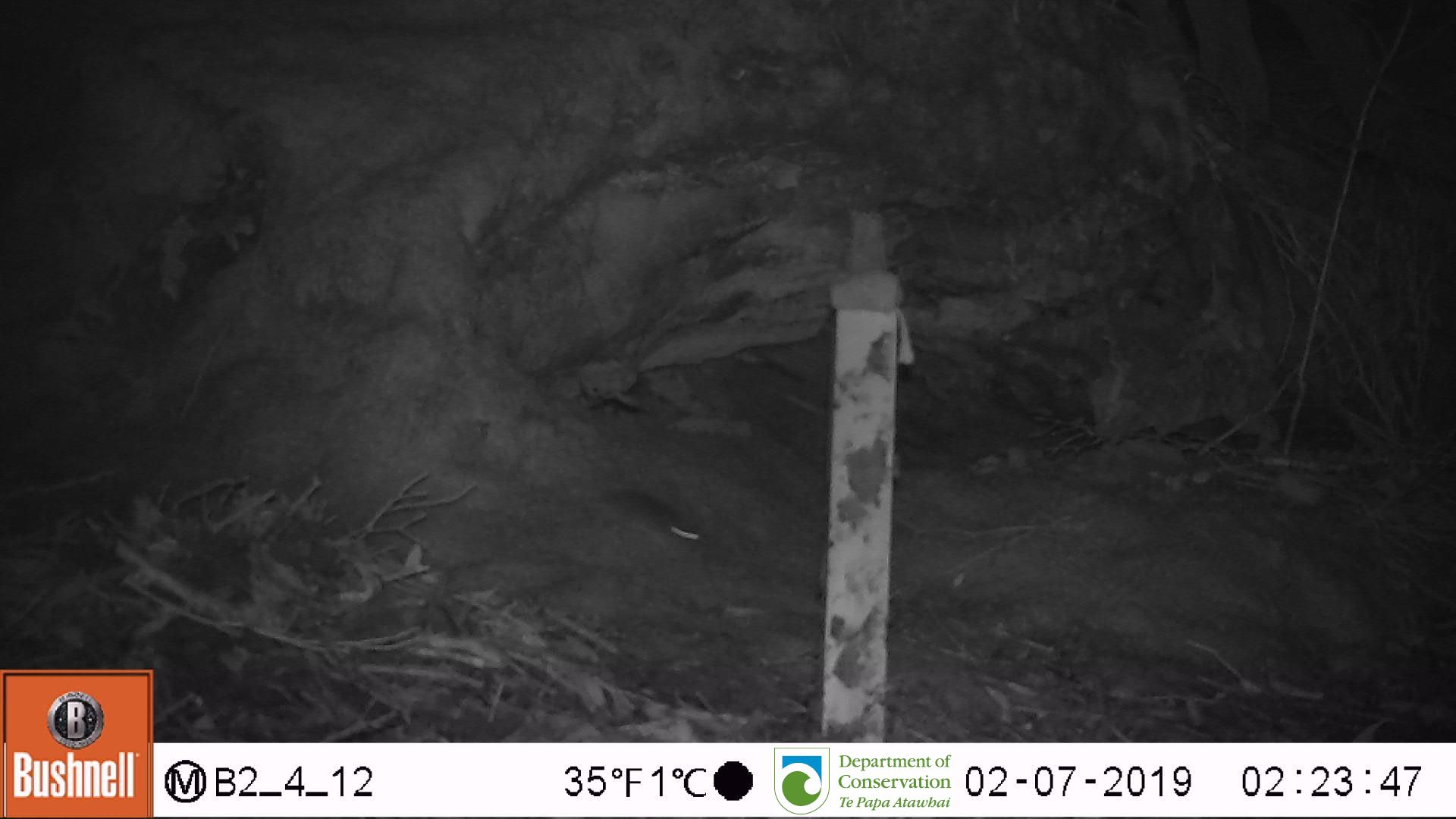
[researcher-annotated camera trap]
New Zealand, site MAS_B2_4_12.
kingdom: Animalia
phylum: Chordata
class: Mammalia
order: Rodentia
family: Muridae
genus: Mus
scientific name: Mus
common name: mouse